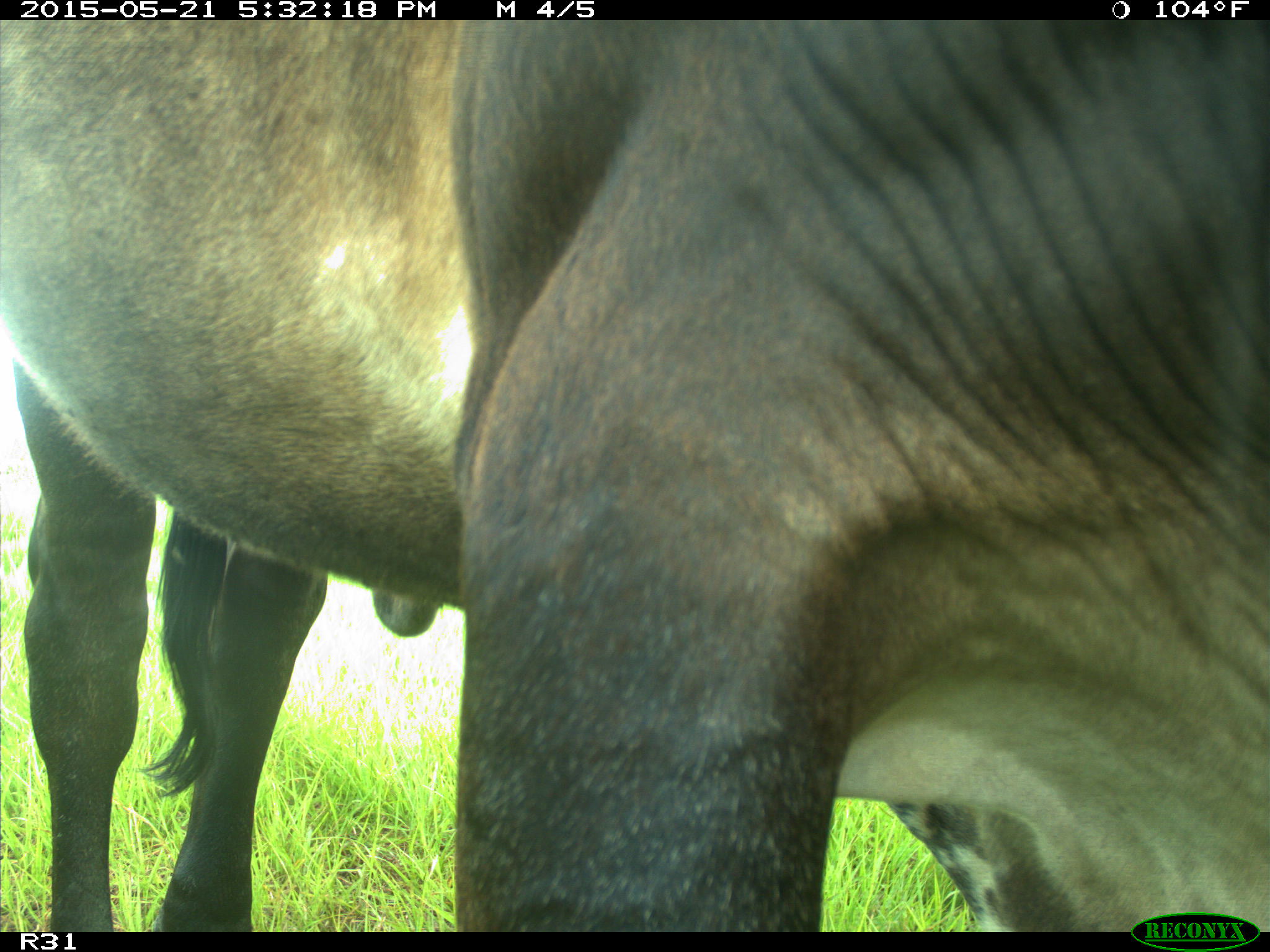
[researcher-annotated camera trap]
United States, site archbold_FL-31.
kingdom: Animalia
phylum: Chordata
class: Mammalia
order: Artiodactyla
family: Bovidae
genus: Bos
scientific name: Bos taurus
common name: domestic cow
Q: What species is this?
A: Bos taurus (domestic cow).